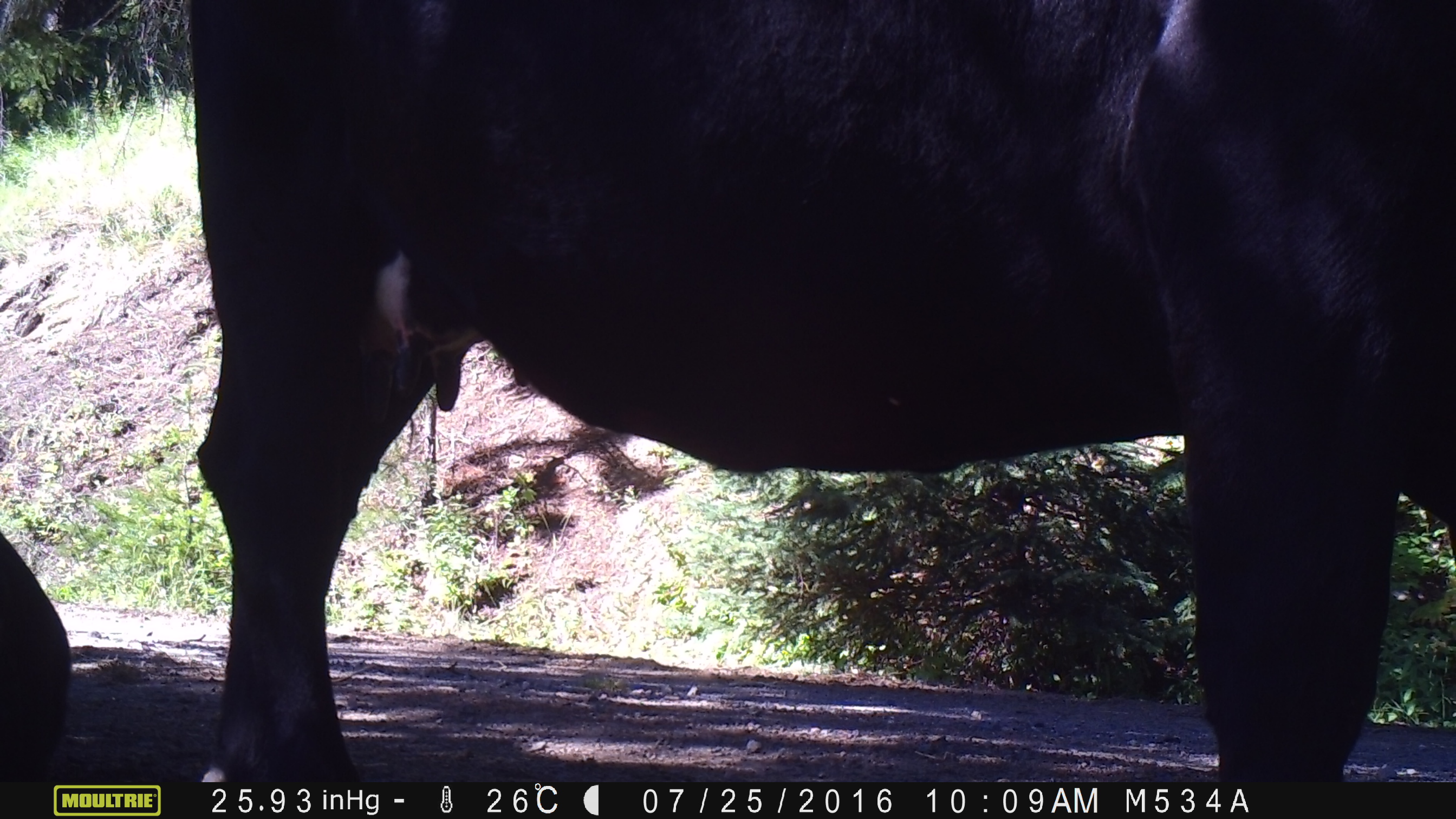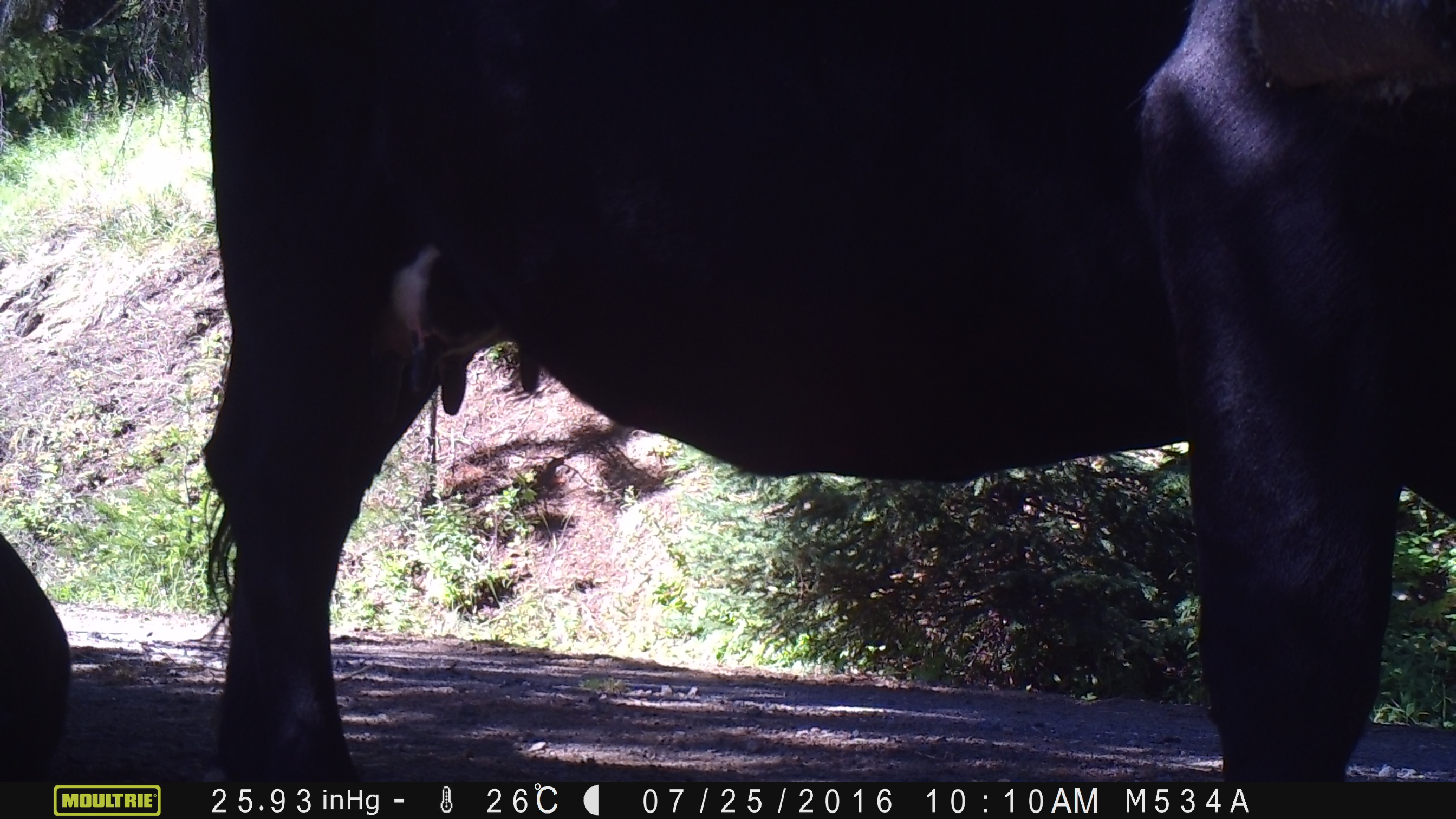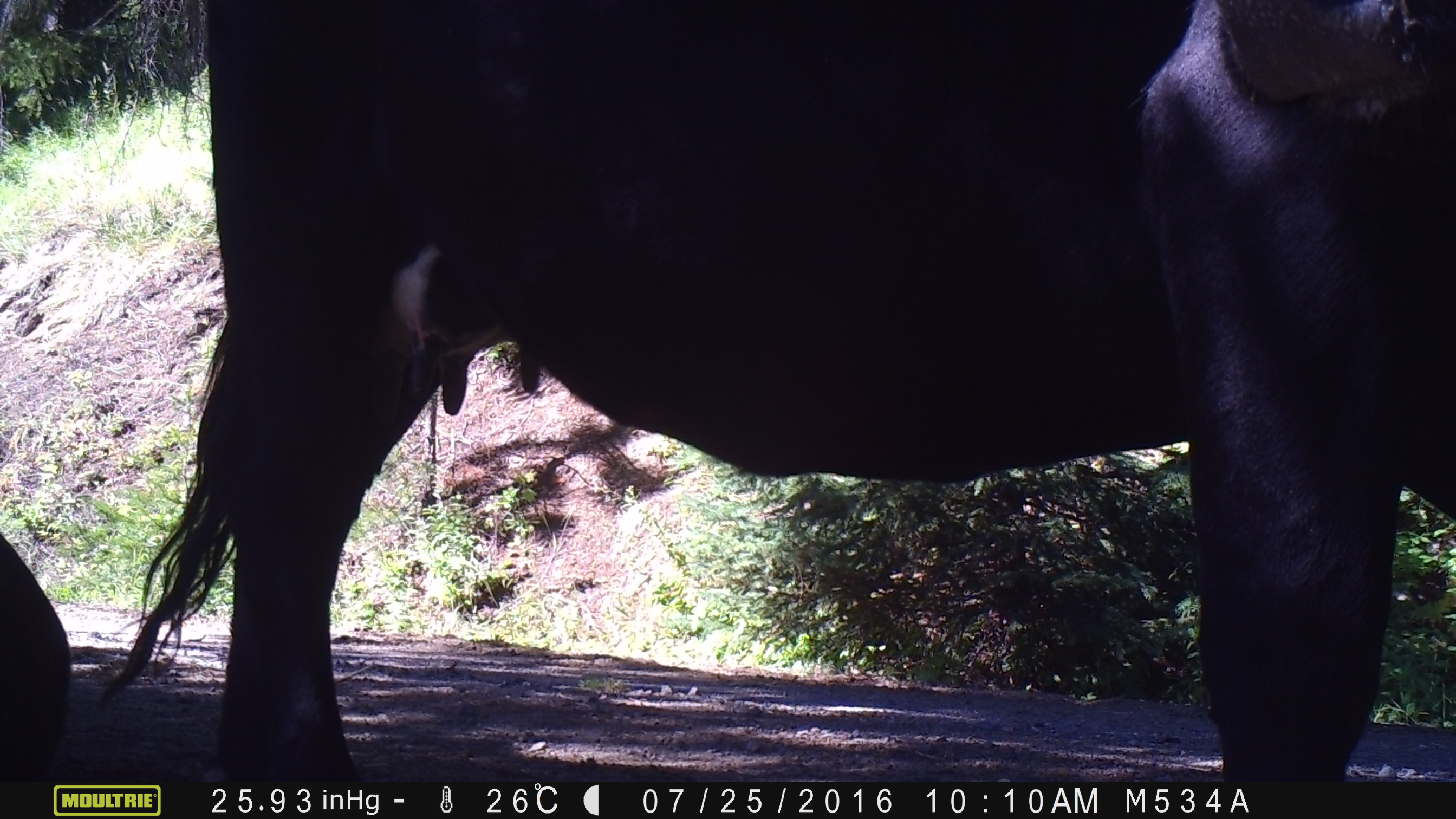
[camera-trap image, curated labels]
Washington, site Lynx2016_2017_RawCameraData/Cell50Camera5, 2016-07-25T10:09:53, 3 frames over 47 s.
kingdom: Animalia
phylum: Chordata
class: Mammalia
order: Artiodactyla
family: Bovidae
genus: Bos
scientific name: Bos taurus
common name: domestic cattle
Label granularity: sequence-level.